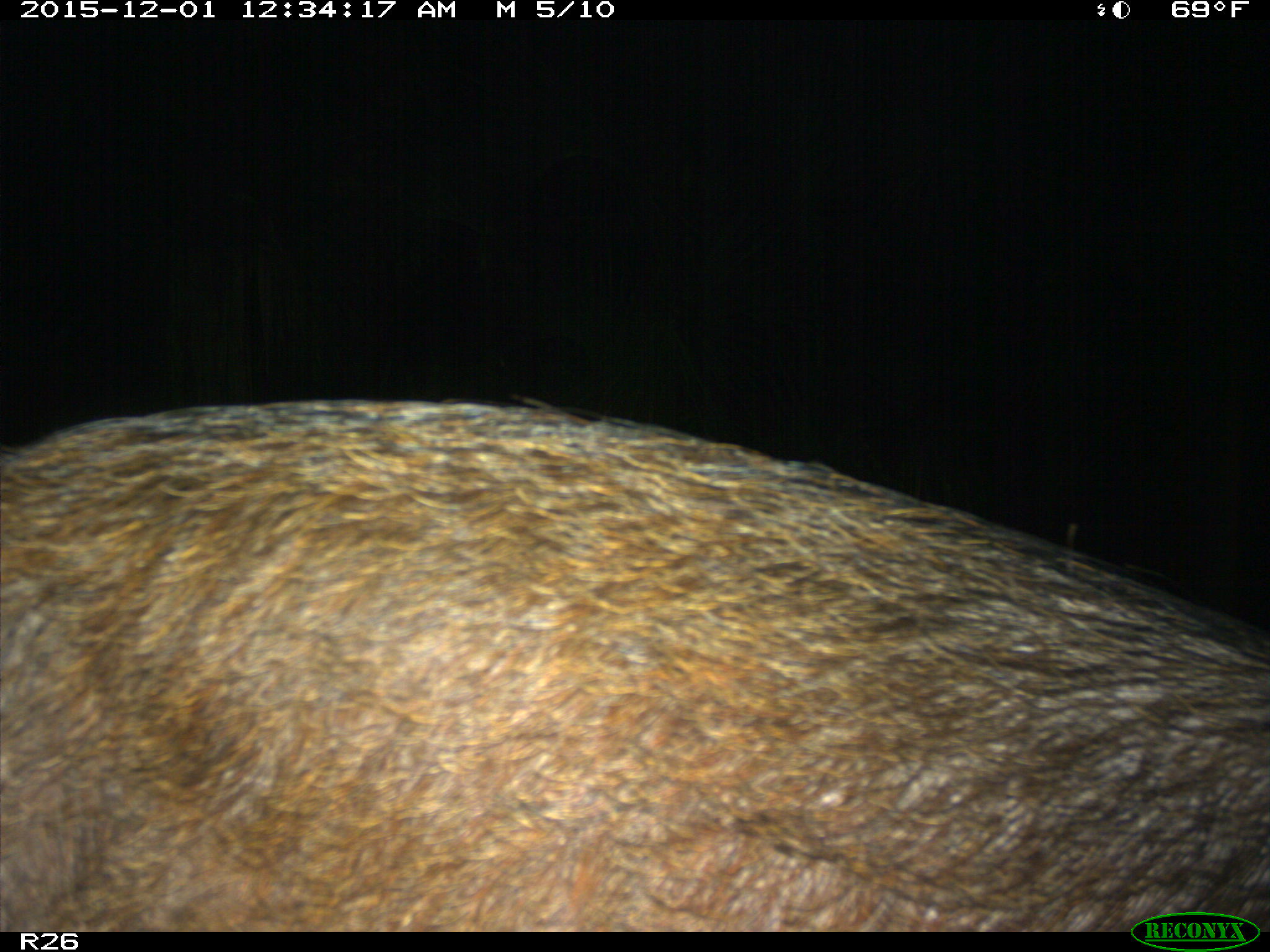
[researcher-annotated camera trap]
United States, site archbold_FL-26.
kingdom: Animalia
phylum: Chordata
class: Mammalia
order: Artiodactyla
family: Suidae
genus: Sus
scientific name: Sus scrofa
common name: wild boar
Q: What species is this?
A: Sus scrofa (wild boar).